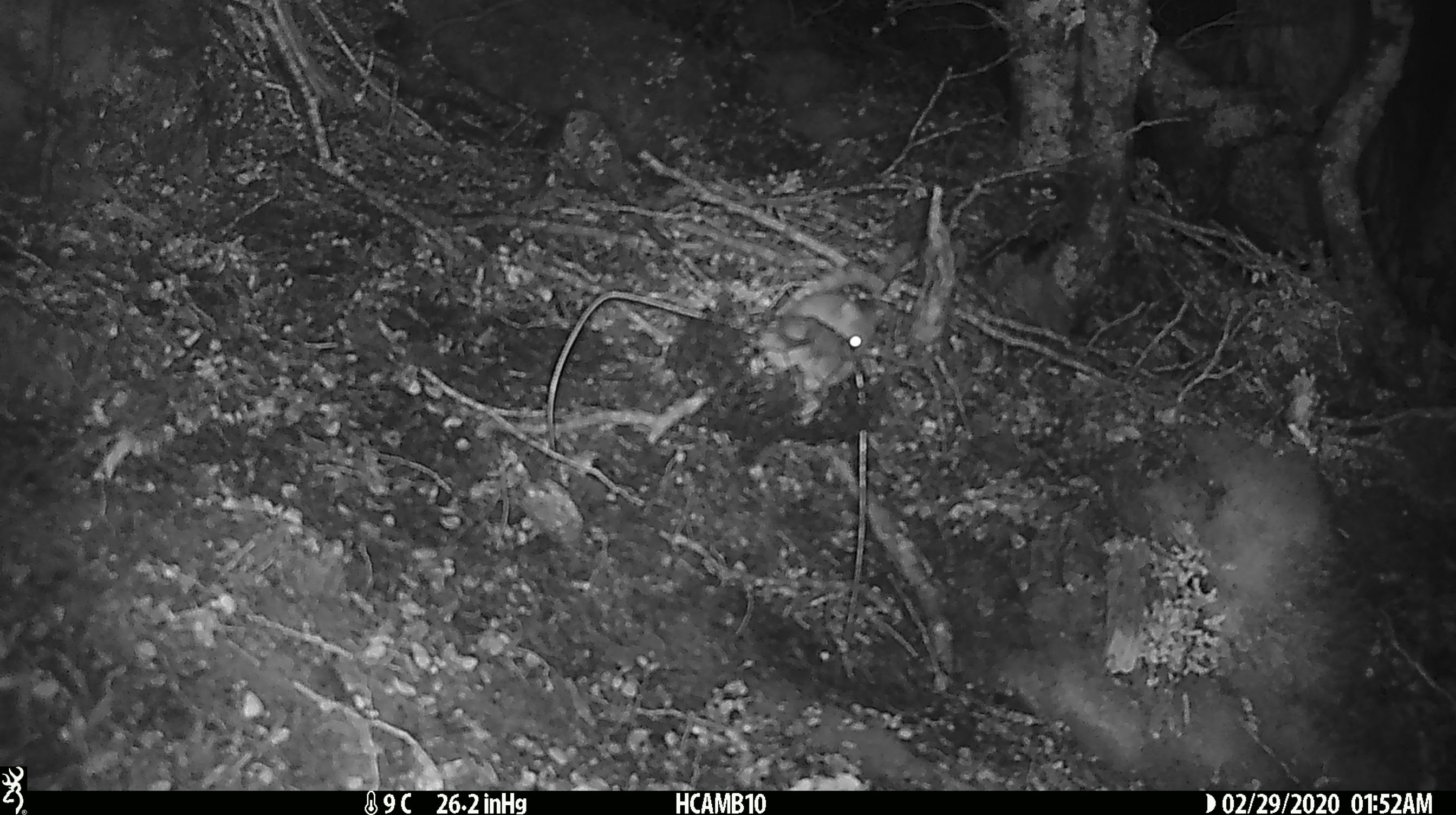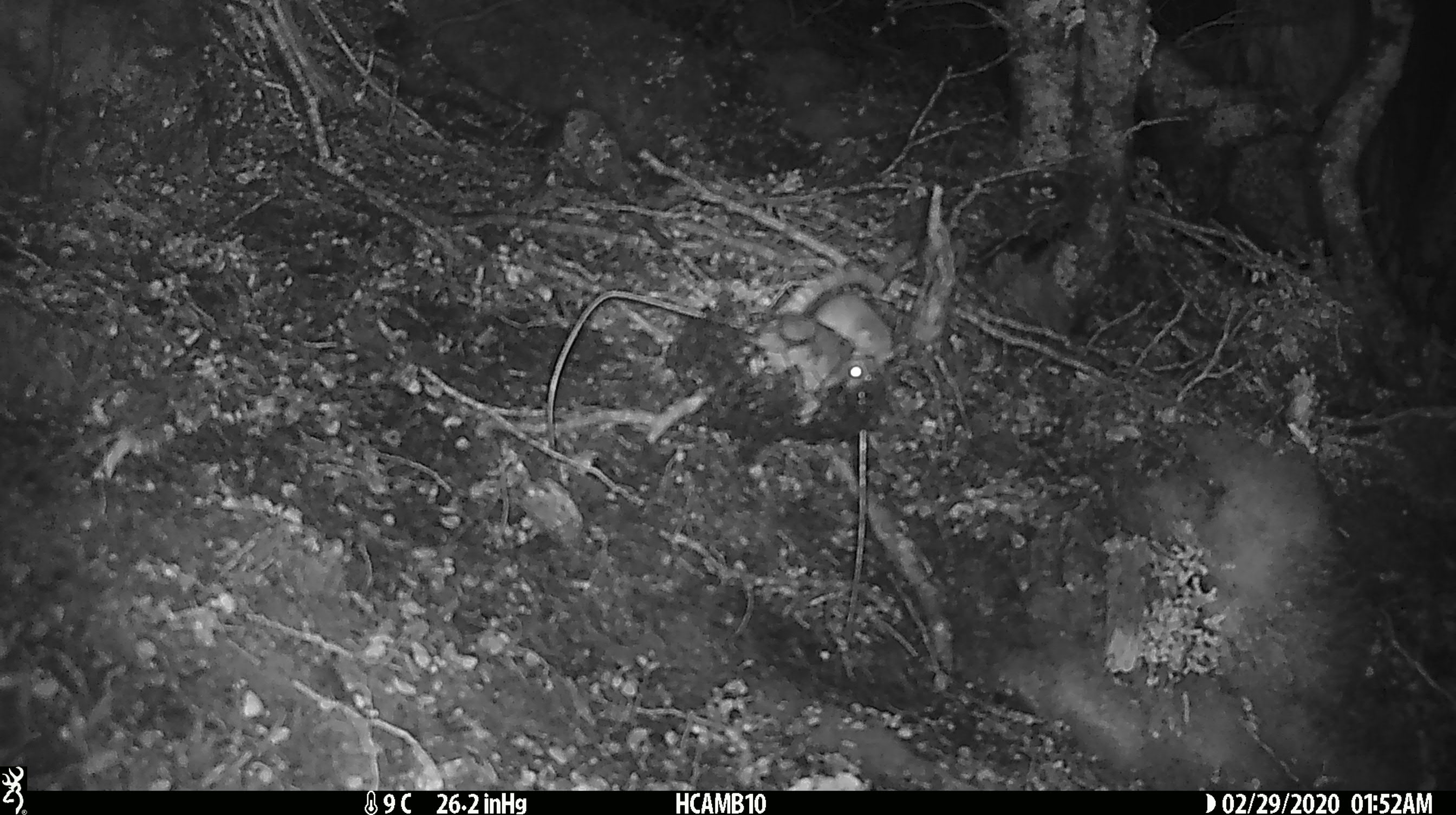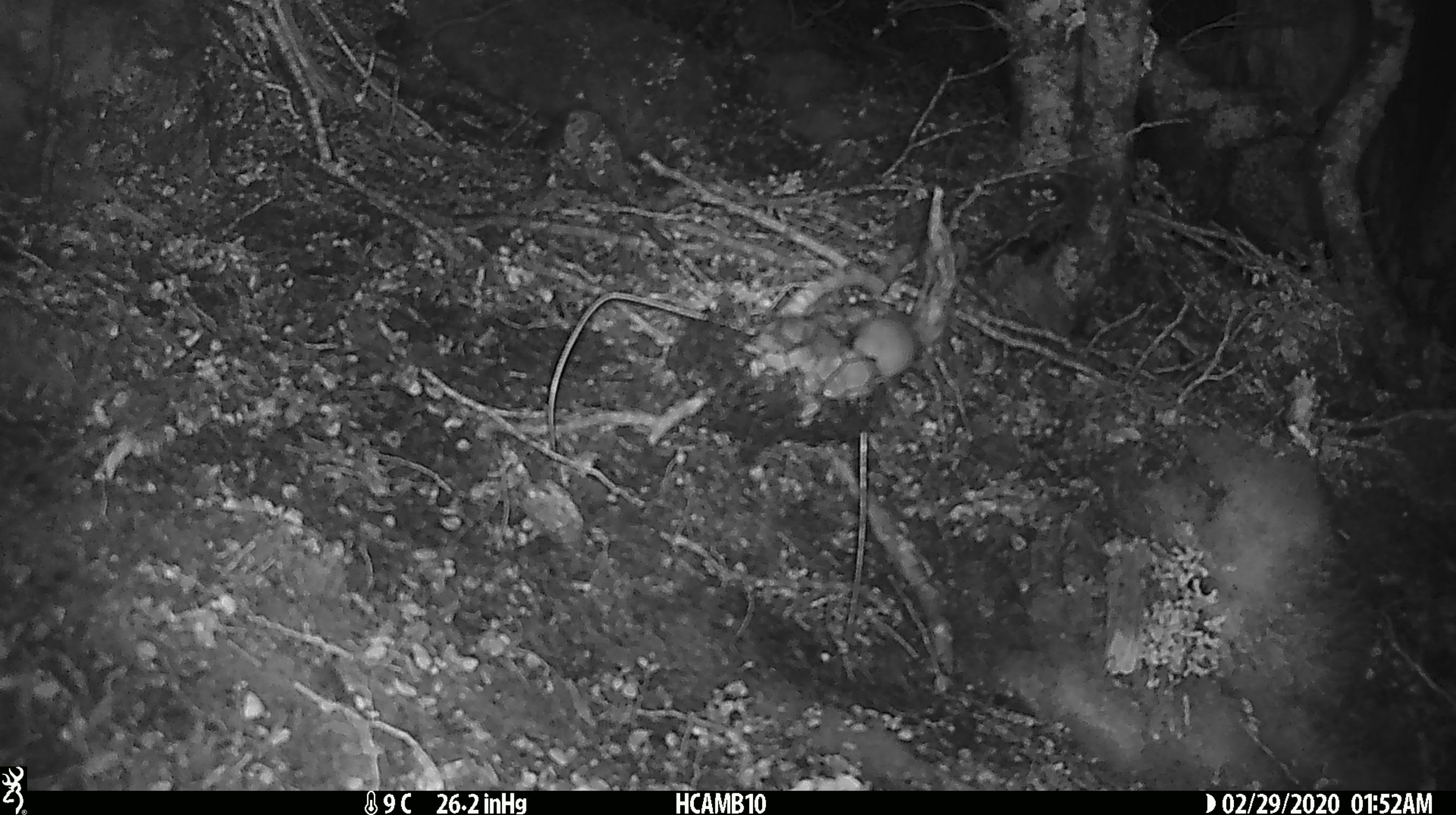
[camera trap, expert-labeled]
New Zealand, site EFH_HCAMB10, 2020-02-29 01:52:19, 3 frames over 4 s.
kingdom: Animalia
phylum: Chordata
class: Mammalia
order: Rodentia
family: Muridae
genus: Mus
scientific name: Mus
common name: mouse